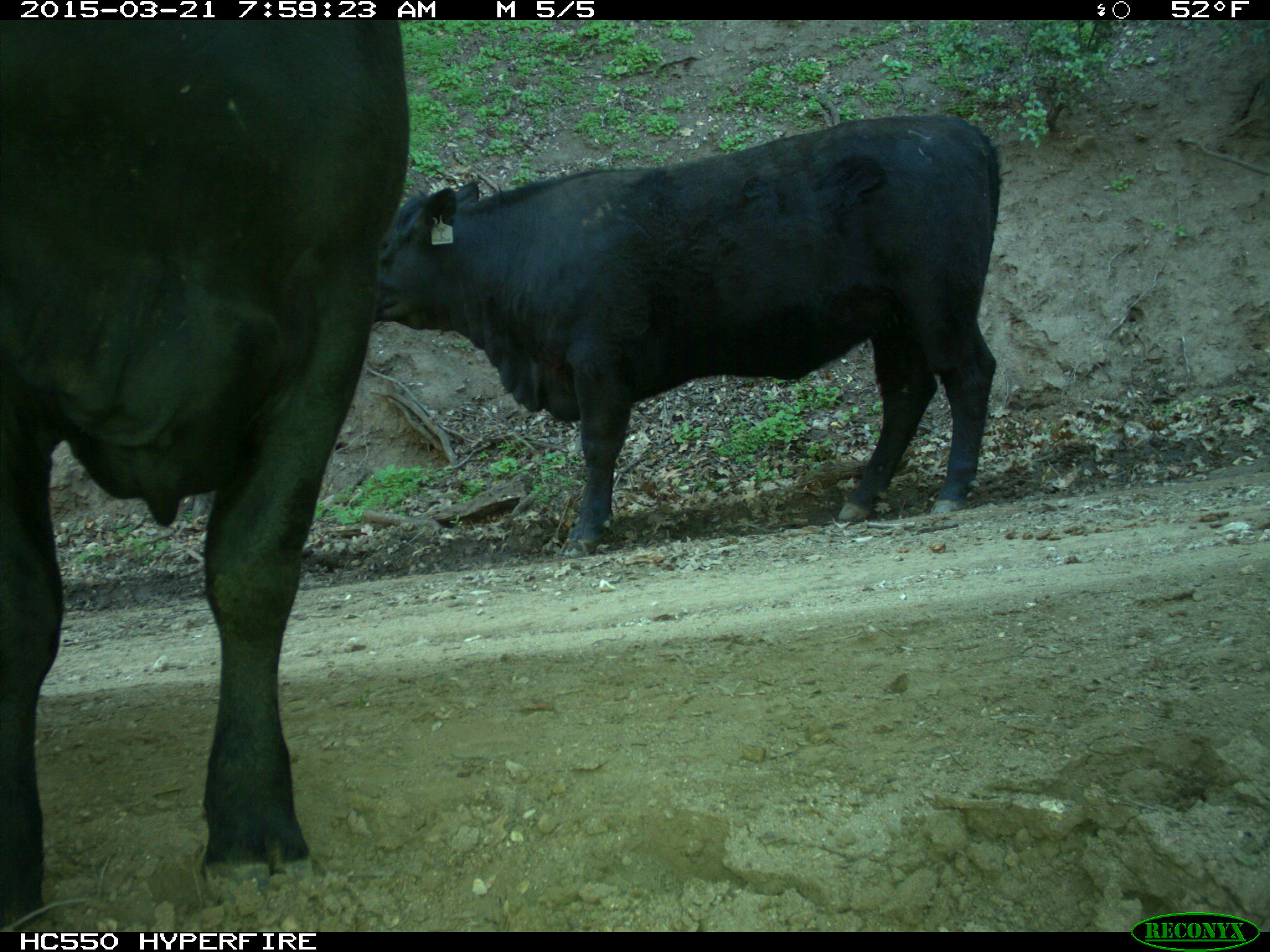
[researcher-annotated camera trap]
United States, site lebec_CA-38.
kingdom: Animalia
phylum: Chordata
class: Mammalia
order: Artiodactyla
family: Bovidae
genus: Bos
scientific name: Bos taurus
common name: domestic cow